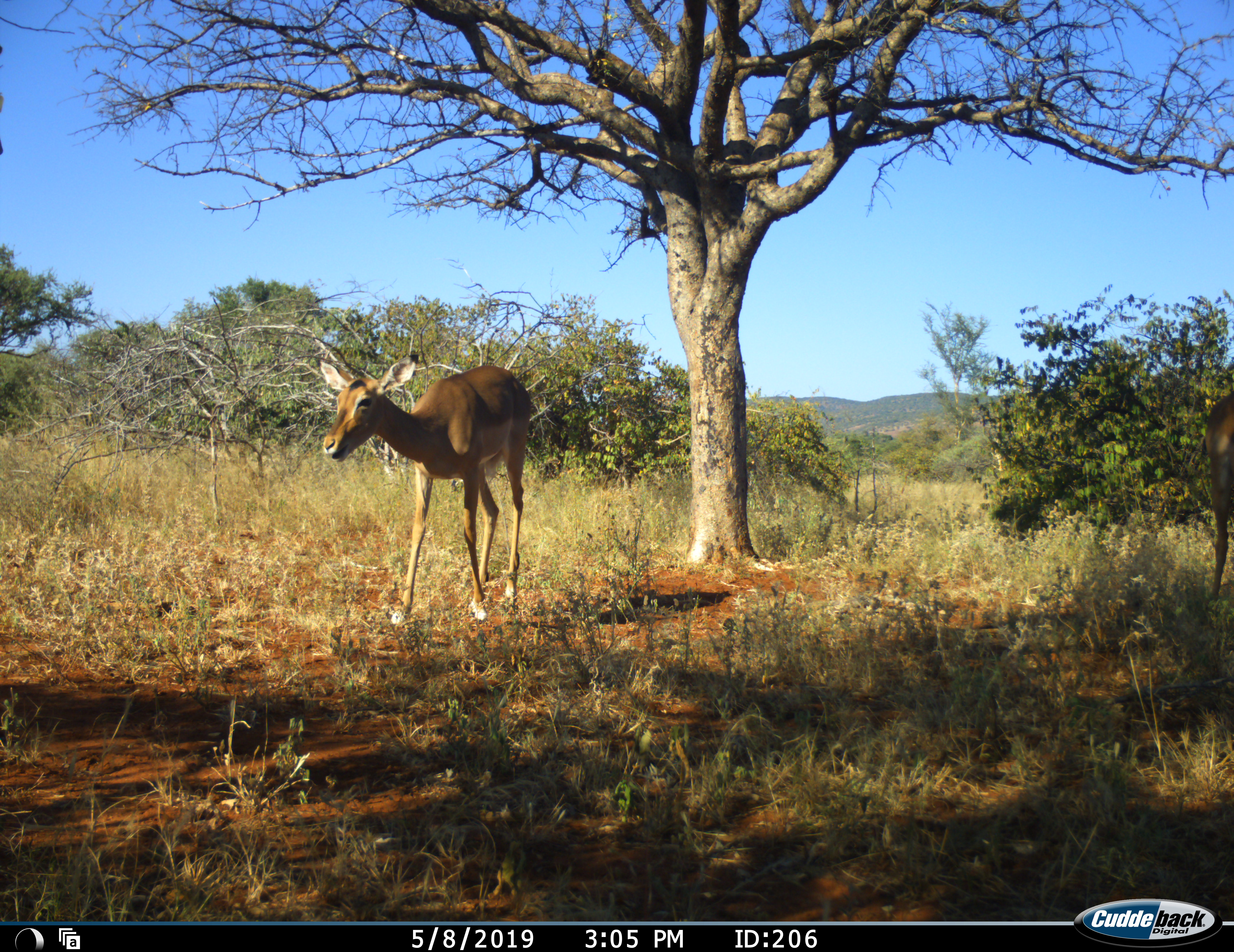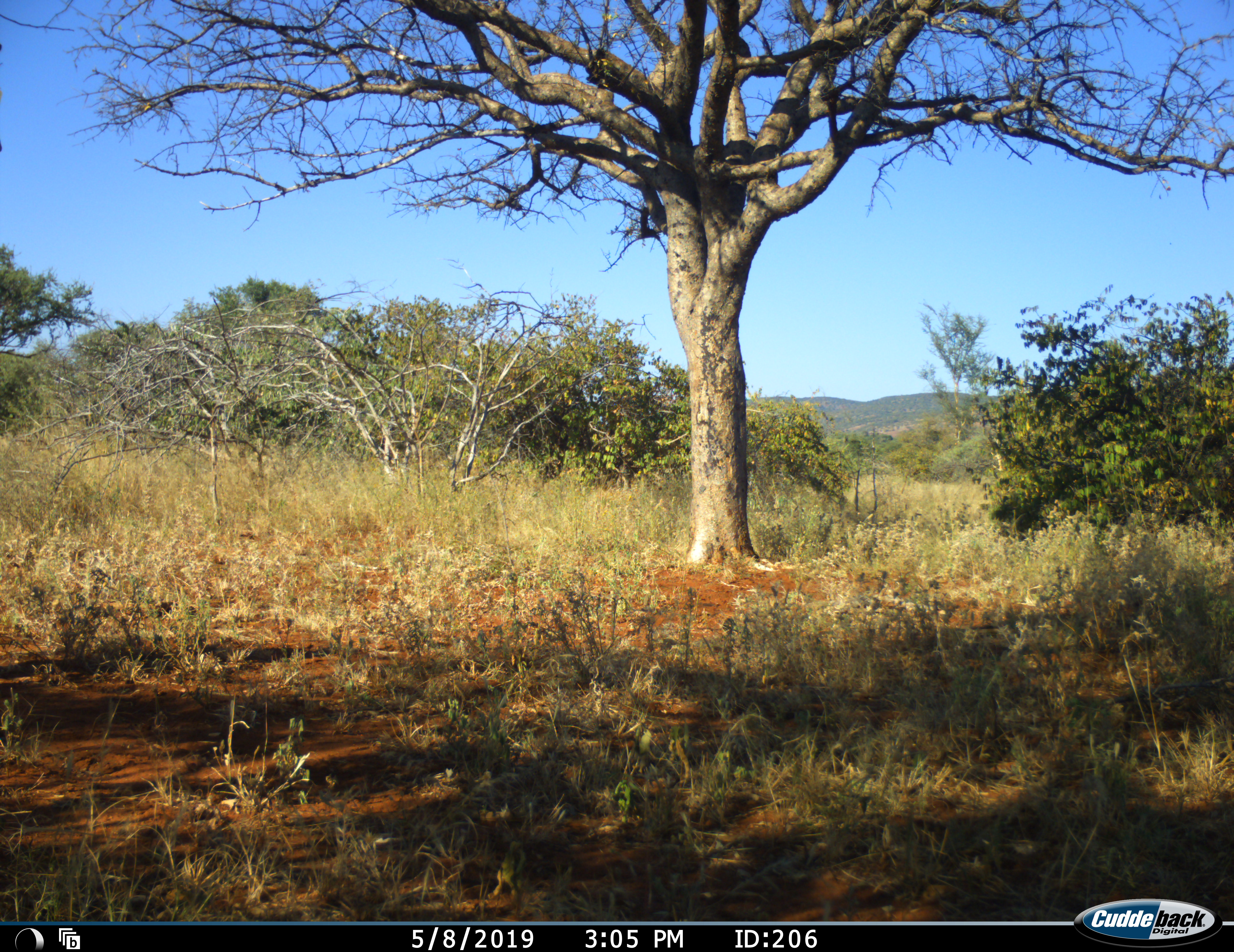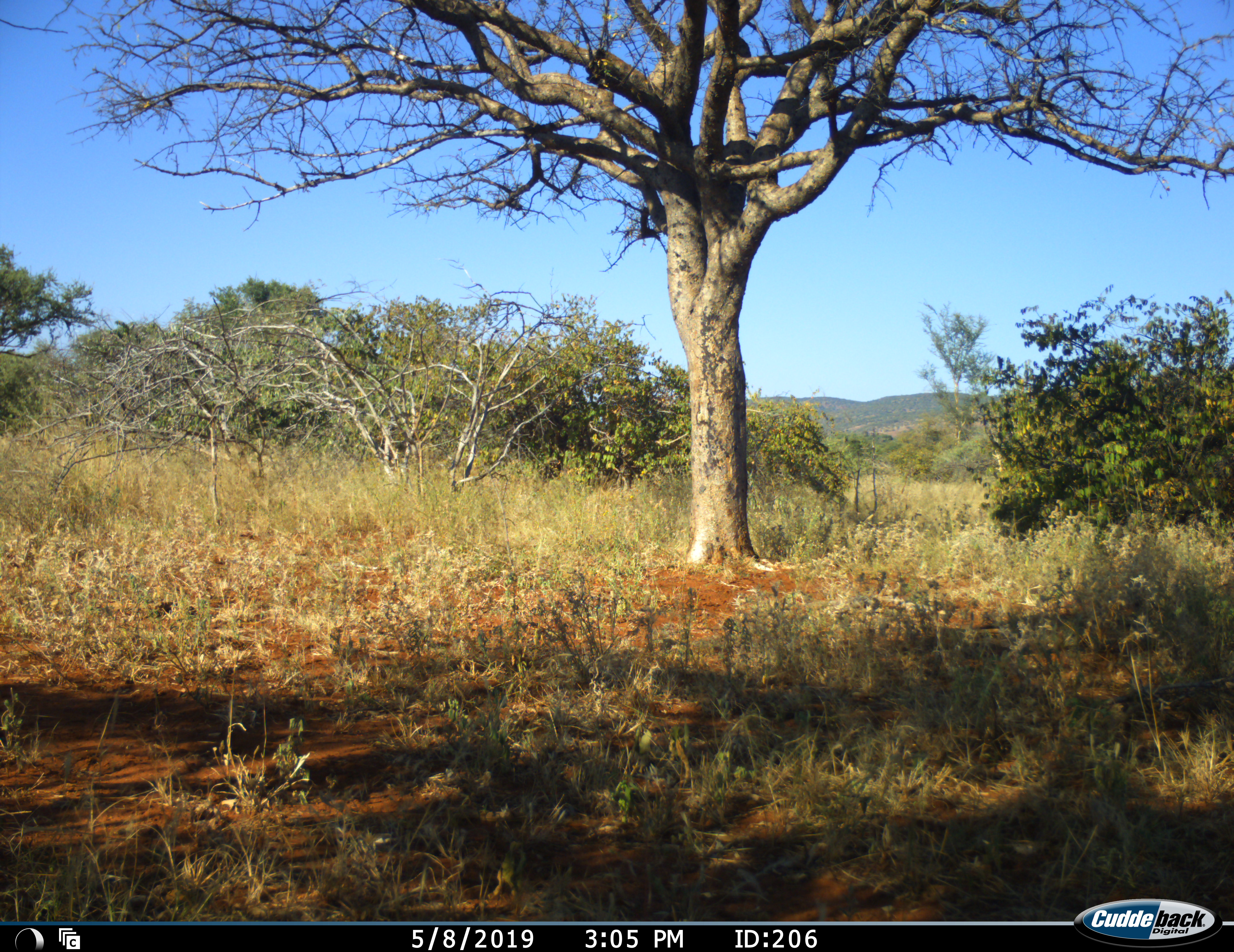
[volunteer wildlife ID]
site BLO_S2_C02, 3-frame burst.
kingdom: Animalia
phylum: Chordata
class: Mammalia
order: Artiodactyla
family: Bovidae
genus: Aepyceros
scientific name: Aepyceros melampus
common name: impala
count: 1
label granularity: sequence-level